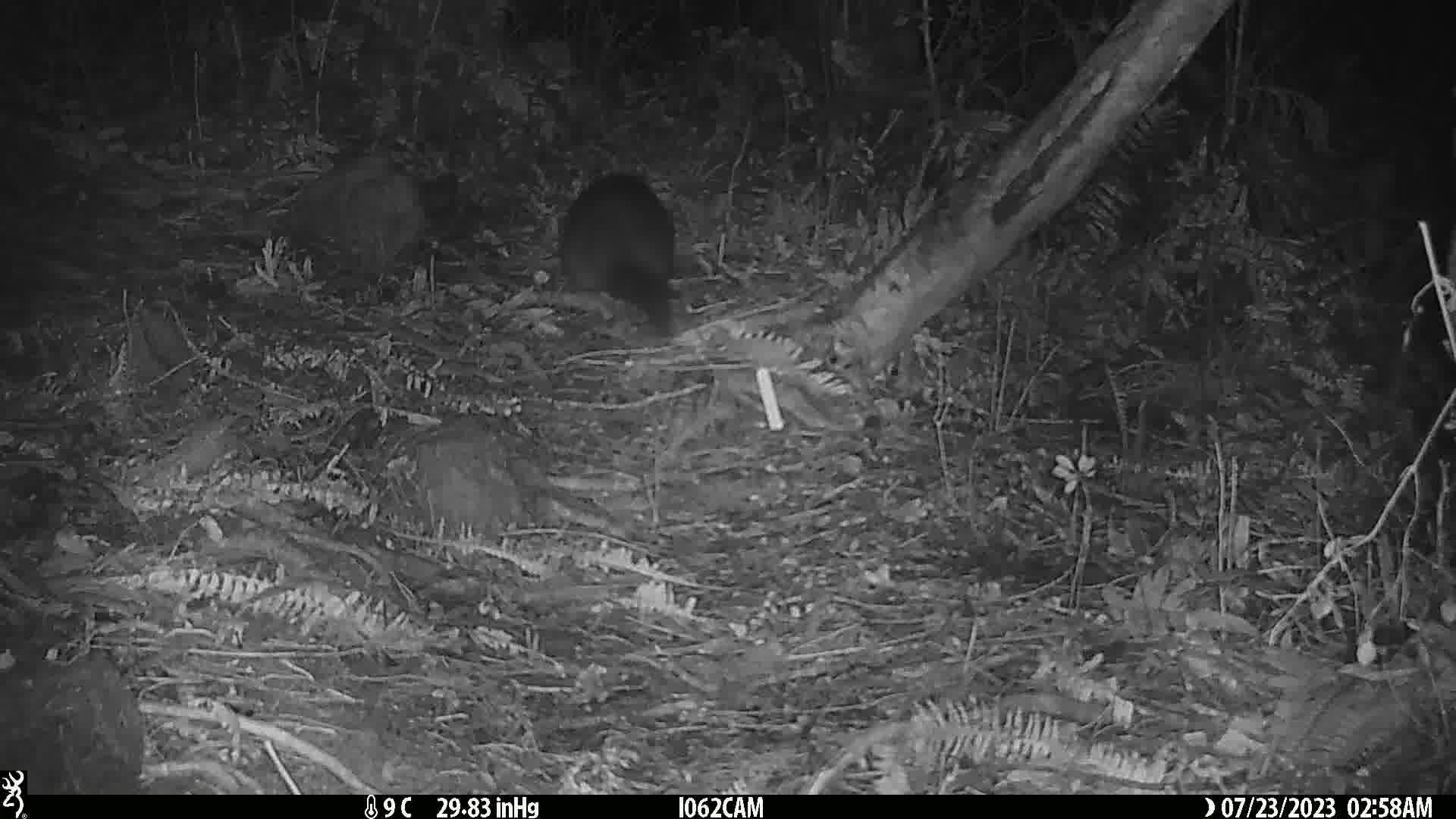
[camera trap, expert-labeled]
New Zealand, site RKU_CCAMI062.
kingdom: Animalia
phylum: Chordata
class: Mammalia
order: Diprotodontia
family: Phalangeridae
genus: Trichosurus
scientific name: Trichosurus vulpecula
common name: common brushtail possum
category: possum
Possum (common brushtail possum) (Trichosurus vulpecula).